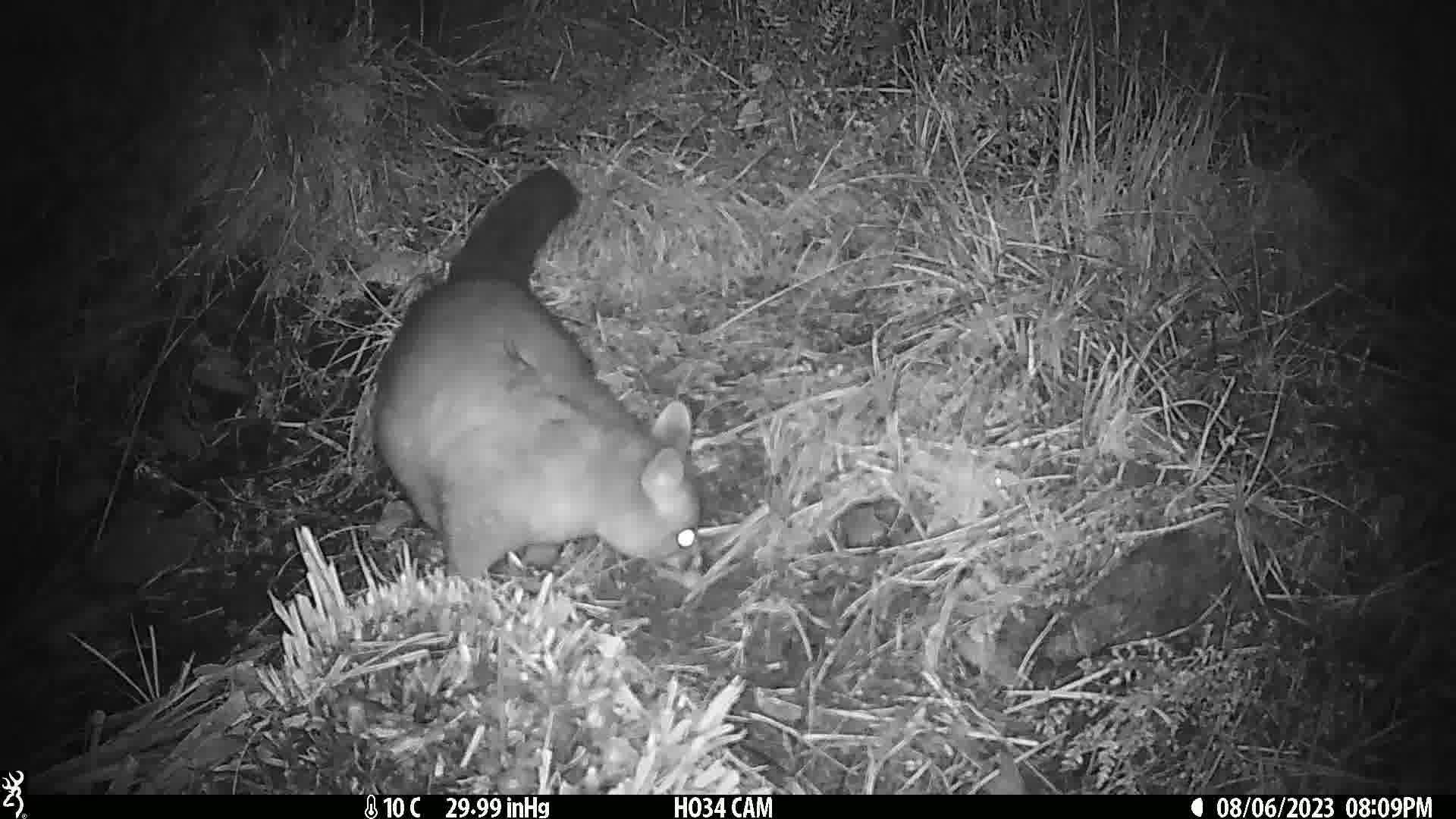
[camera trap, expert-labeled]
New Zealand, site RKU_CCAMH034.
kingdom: Animalia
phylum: Chordata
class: Mammalia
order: Diprotodontia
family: Phalangeridae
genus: Trichosurus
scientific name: Trichosurus vulpecula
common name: common brushtail possum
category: possum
Possum (common brushtail possum) (Trichosurus vulpecula).